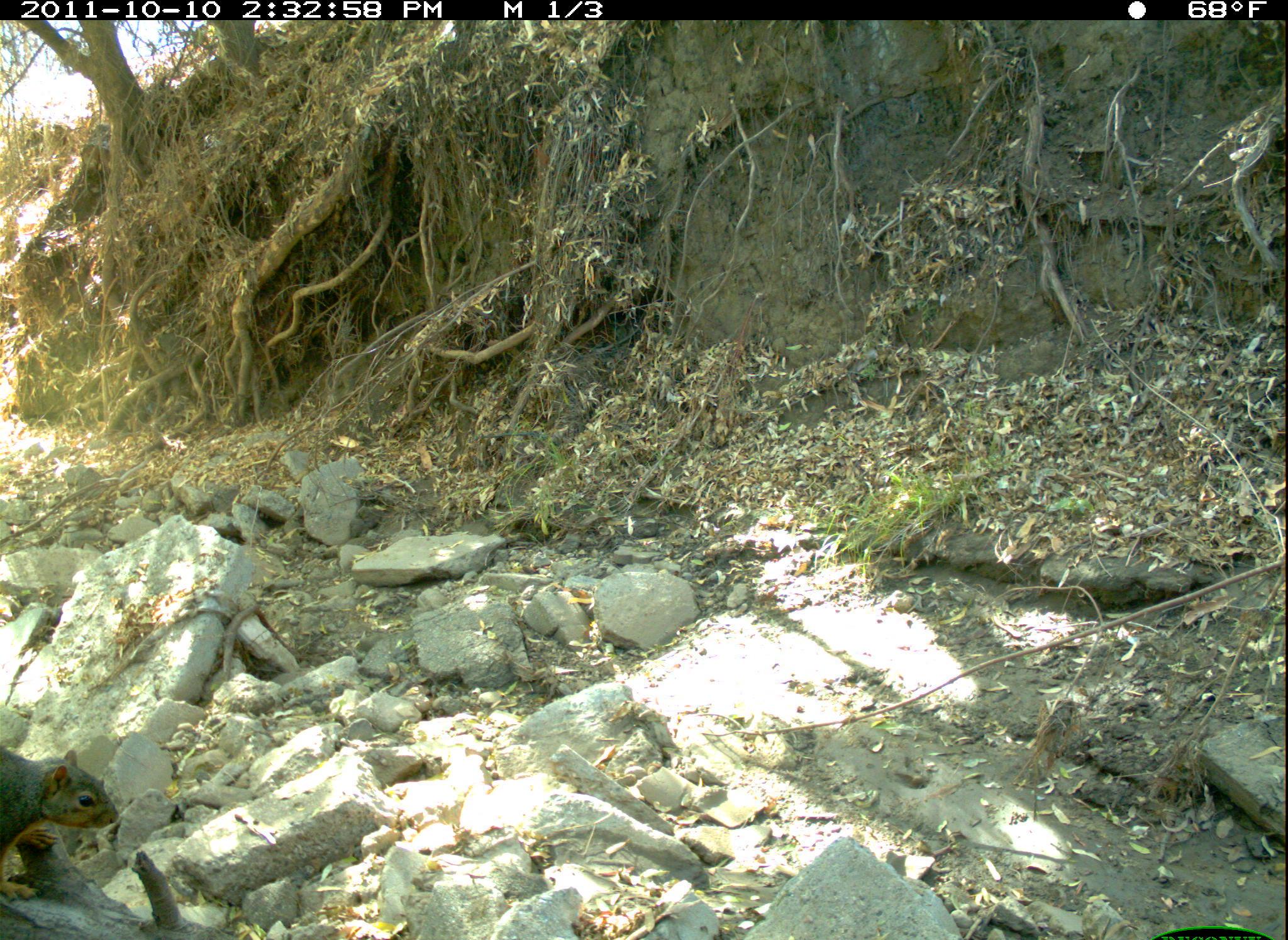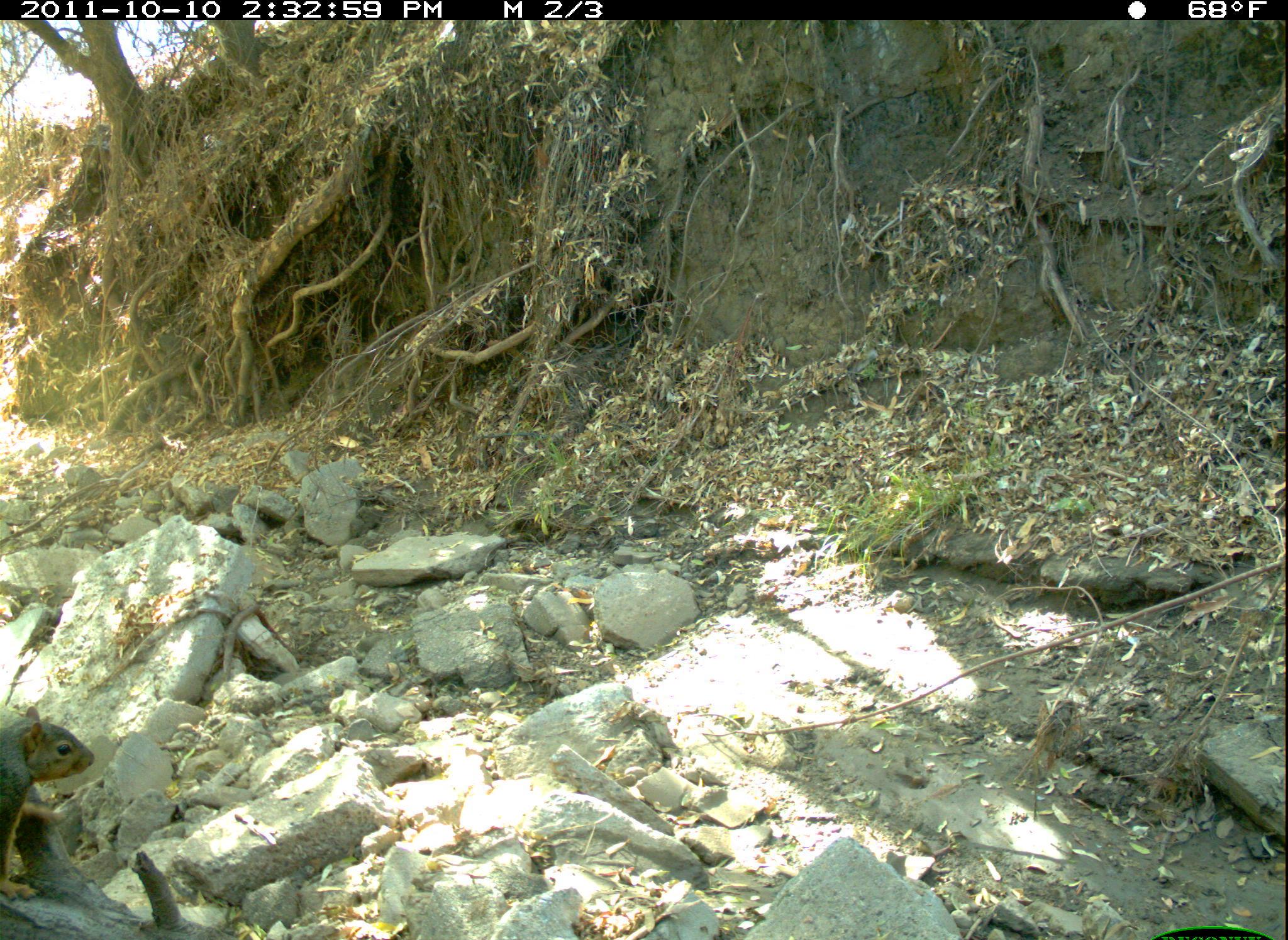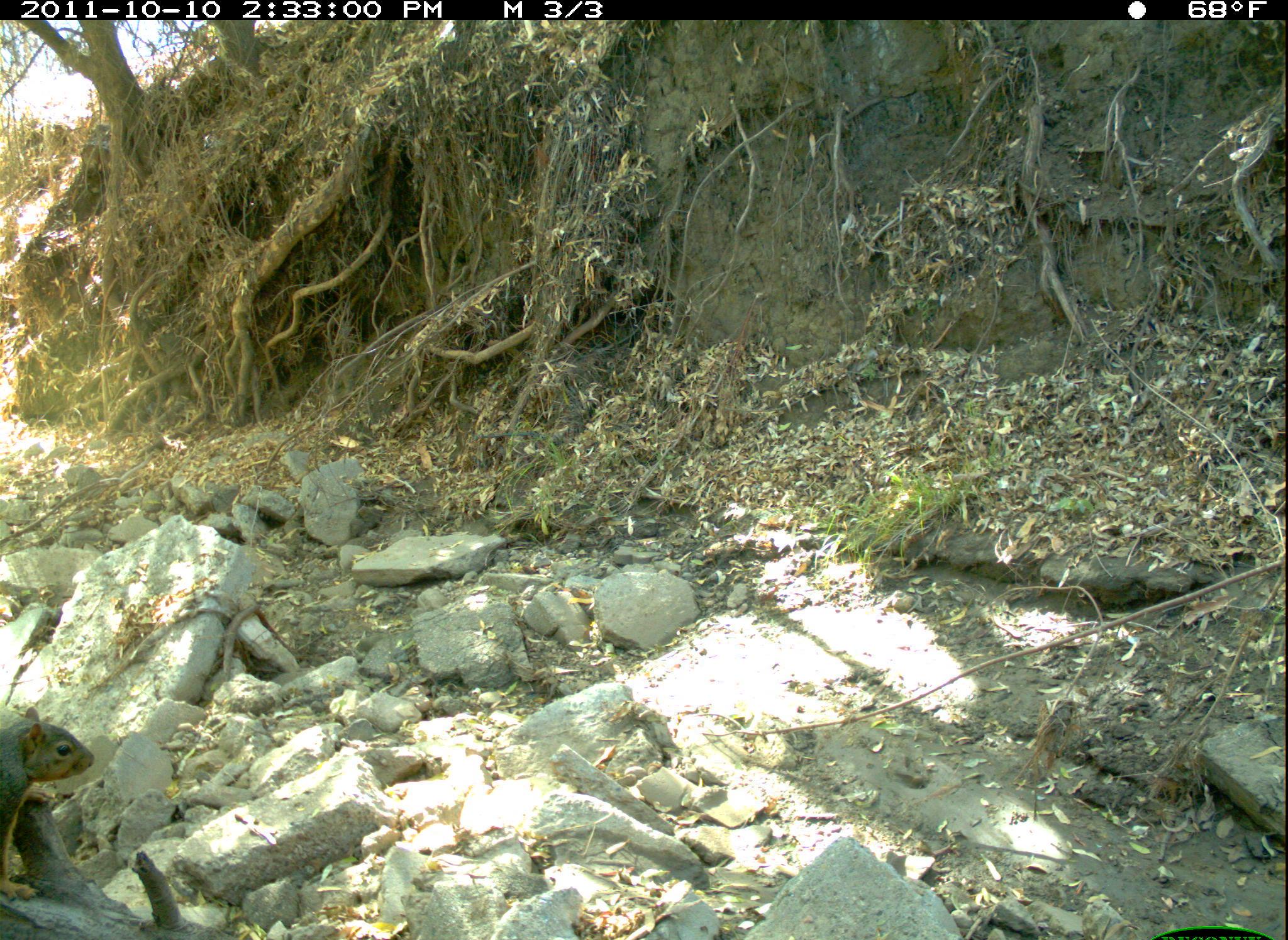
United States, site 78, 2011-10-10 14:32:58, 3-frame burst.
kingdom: Animalia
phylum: Chordata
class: Mammalia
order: Rodentia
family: Sciuridae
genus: Sciurus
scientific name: Sciurus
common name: squirrel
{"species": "squirrel (Sciurus)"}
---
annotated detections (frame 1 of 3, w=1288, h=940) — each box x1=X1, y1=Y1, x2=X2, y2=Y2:
squirrel: x1=0, y1=710, x2=135, y2=883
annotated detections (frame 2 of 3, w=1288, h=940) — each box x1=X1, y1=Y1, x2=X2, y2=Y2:
squirrel: x1=0, y1=702, x2=103, y2=904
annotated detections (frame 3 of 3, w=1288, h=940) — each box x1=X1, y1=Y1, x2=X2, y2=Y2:
squirrel: x1=3, y1=694, x2=113, y2=907